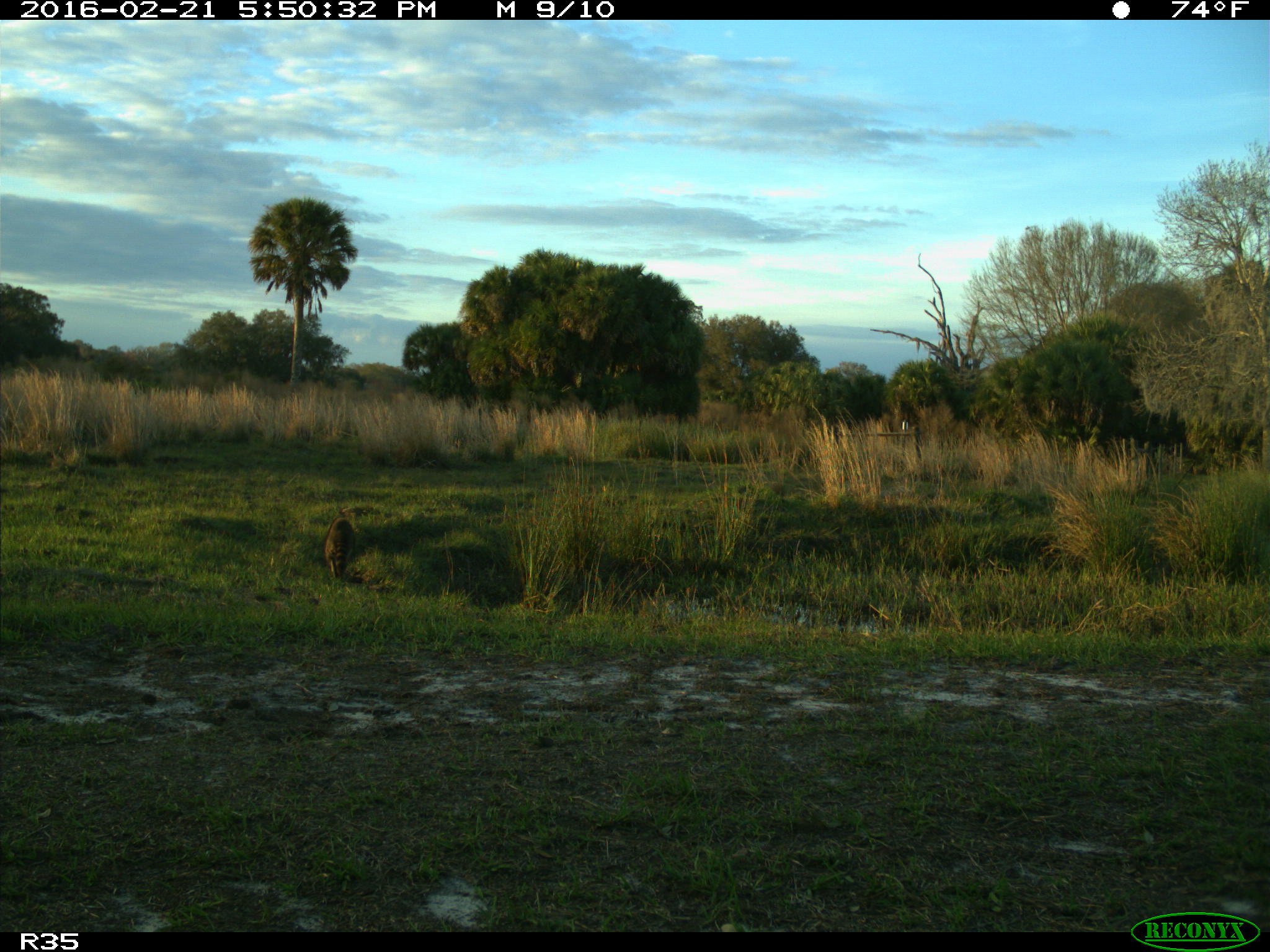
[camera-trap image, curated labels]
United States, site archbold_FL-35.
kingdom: Animalia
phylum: Chordata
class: Mammalia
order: Carnivora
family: Procyonidae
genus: Procyon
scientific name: Procyon lotor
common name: common raccoon